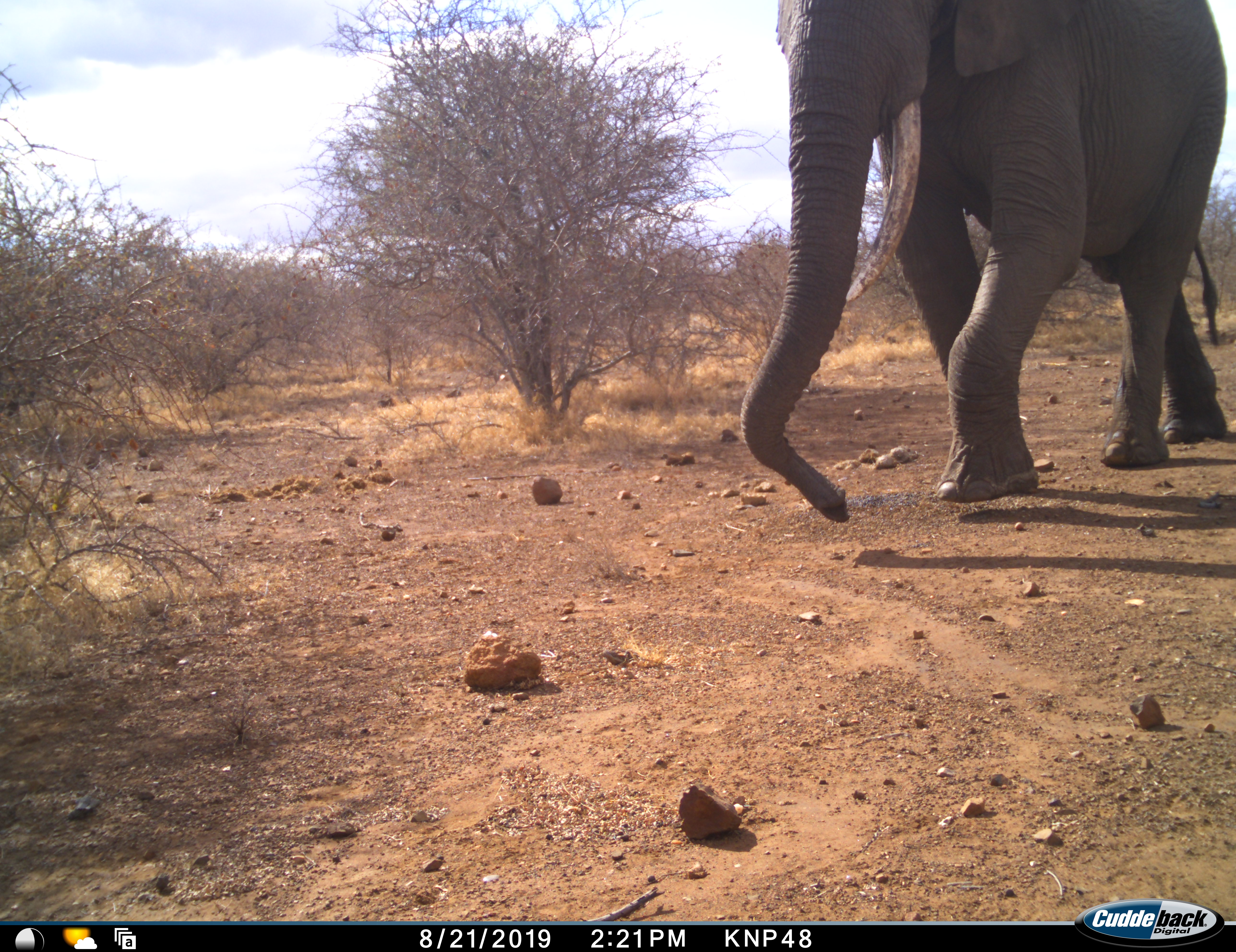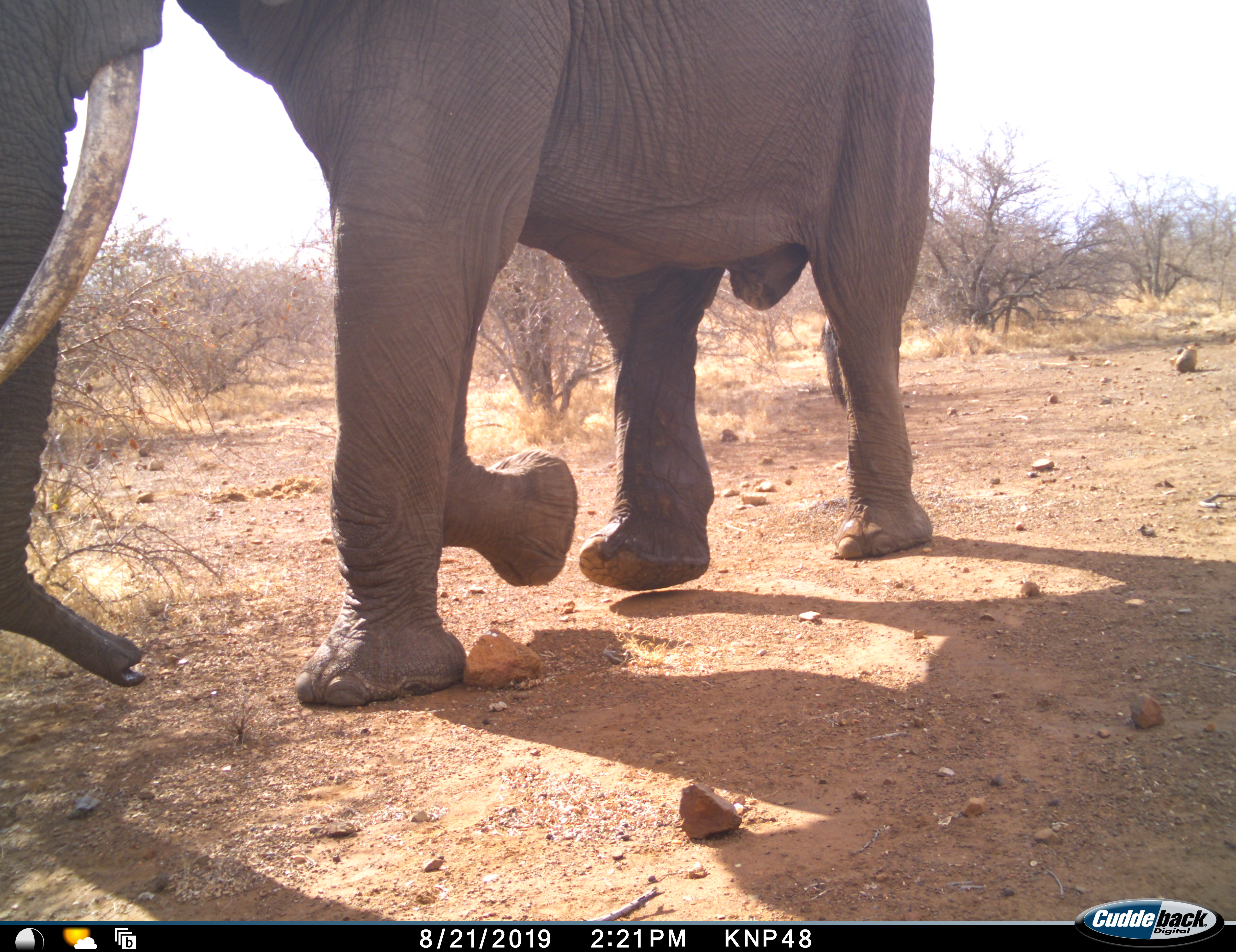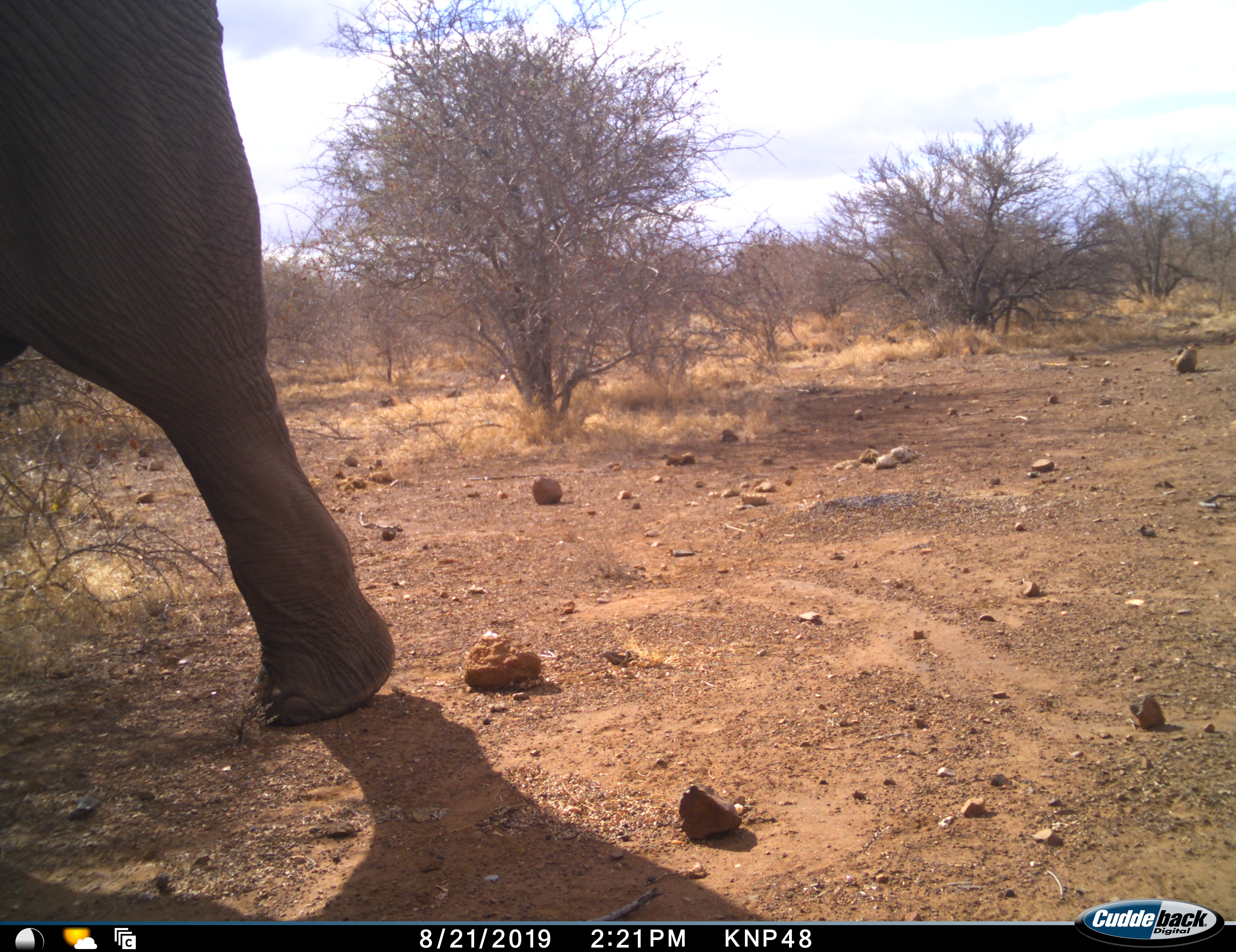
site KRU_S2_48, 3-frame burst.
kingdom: Animalia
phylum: Chordata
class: Mammalia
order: Proboscidea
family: Elephantidae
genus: Loxodonta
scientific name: Loxodonta africana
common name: african bush elephant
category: elephant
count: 1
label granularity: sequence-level